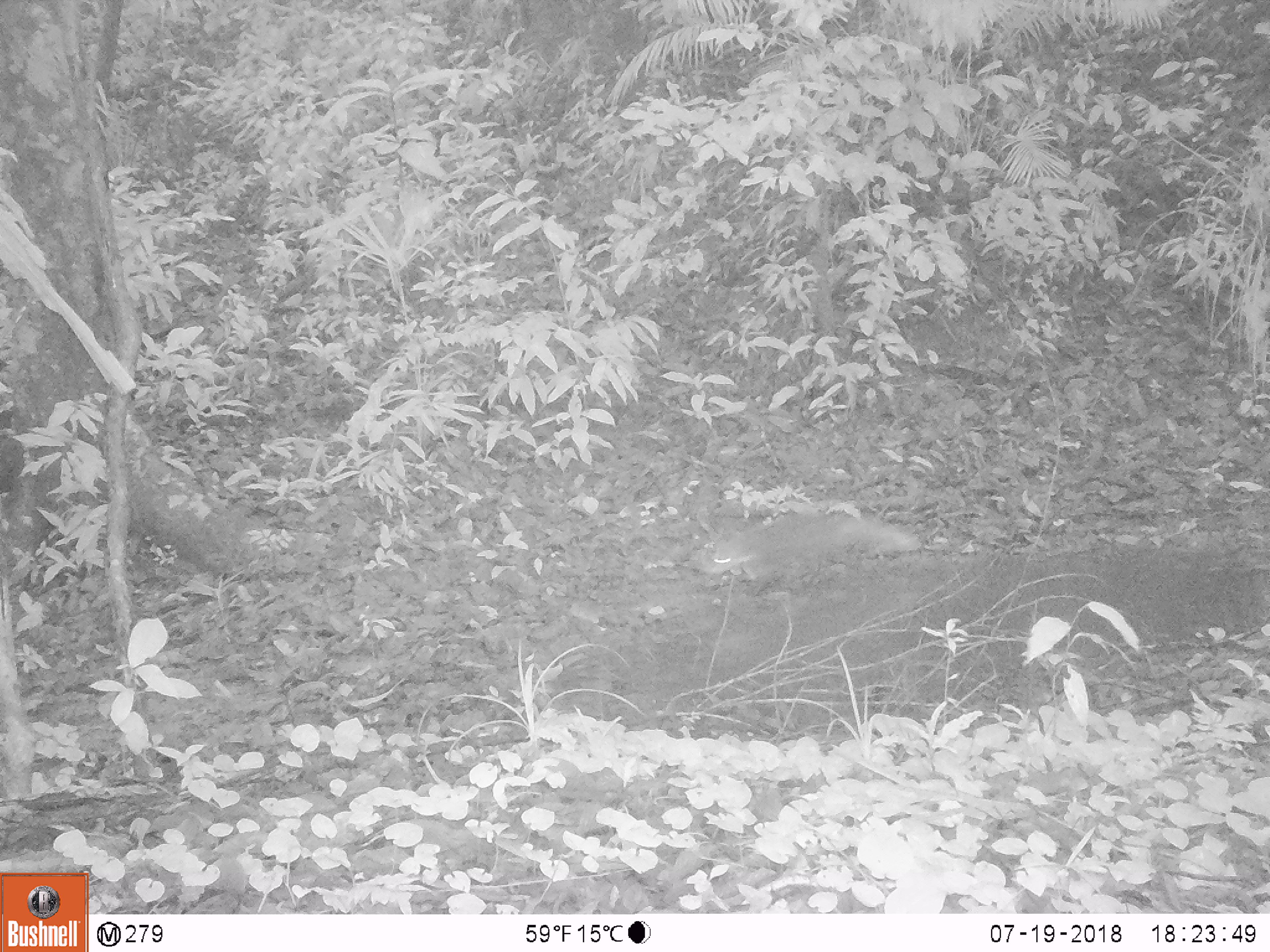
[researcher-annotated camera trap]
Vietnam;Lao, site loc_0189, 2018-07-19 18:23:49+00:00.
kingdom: Animalia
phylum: Chordata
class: Mammalia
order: Carnivora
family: Herpestidae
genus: Urva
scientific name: Urva urva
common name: crab-eating mongoose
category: crab eating mongoose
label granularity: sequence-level